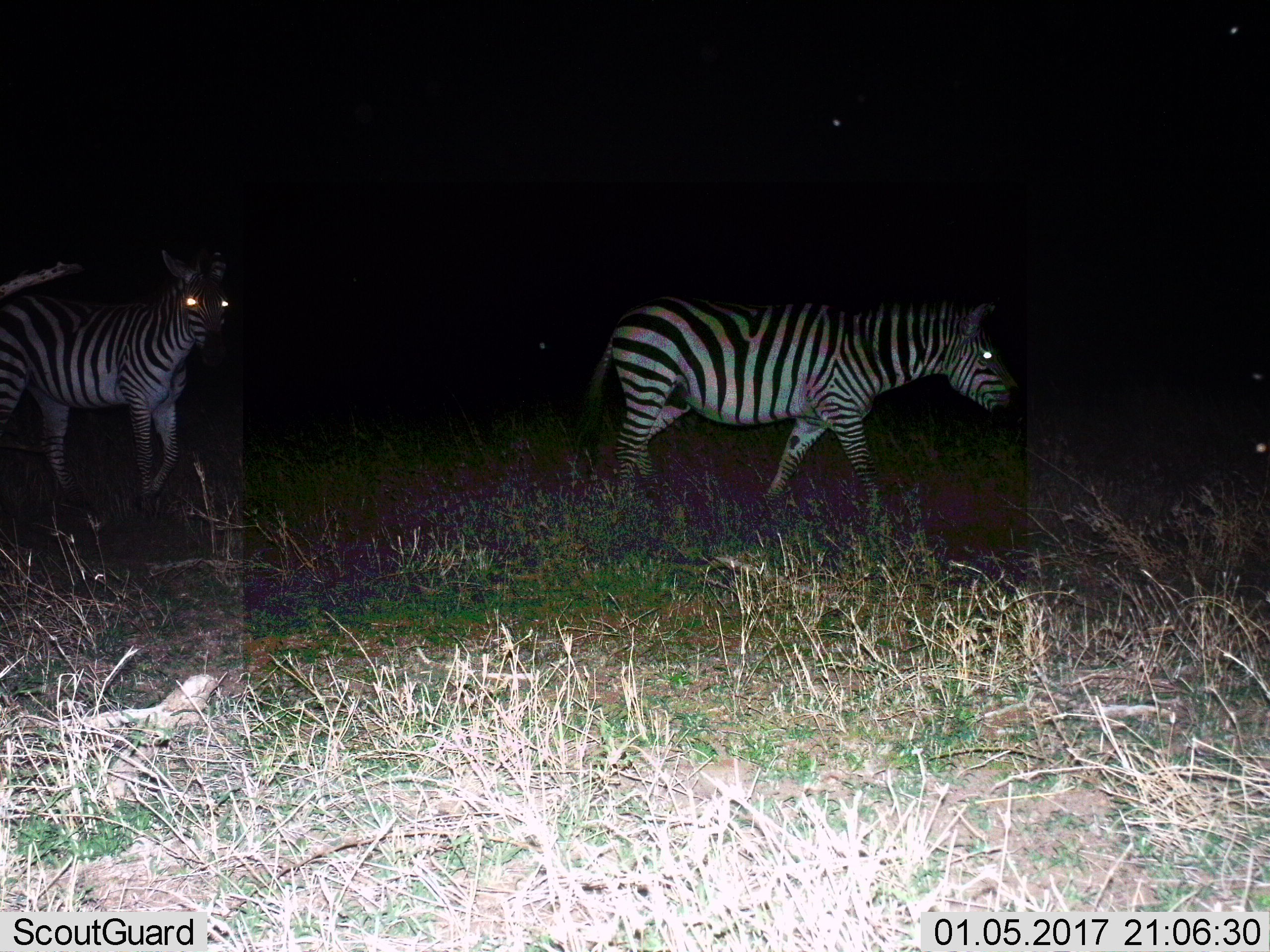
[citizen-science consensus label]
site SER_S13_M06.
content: unidentified animal